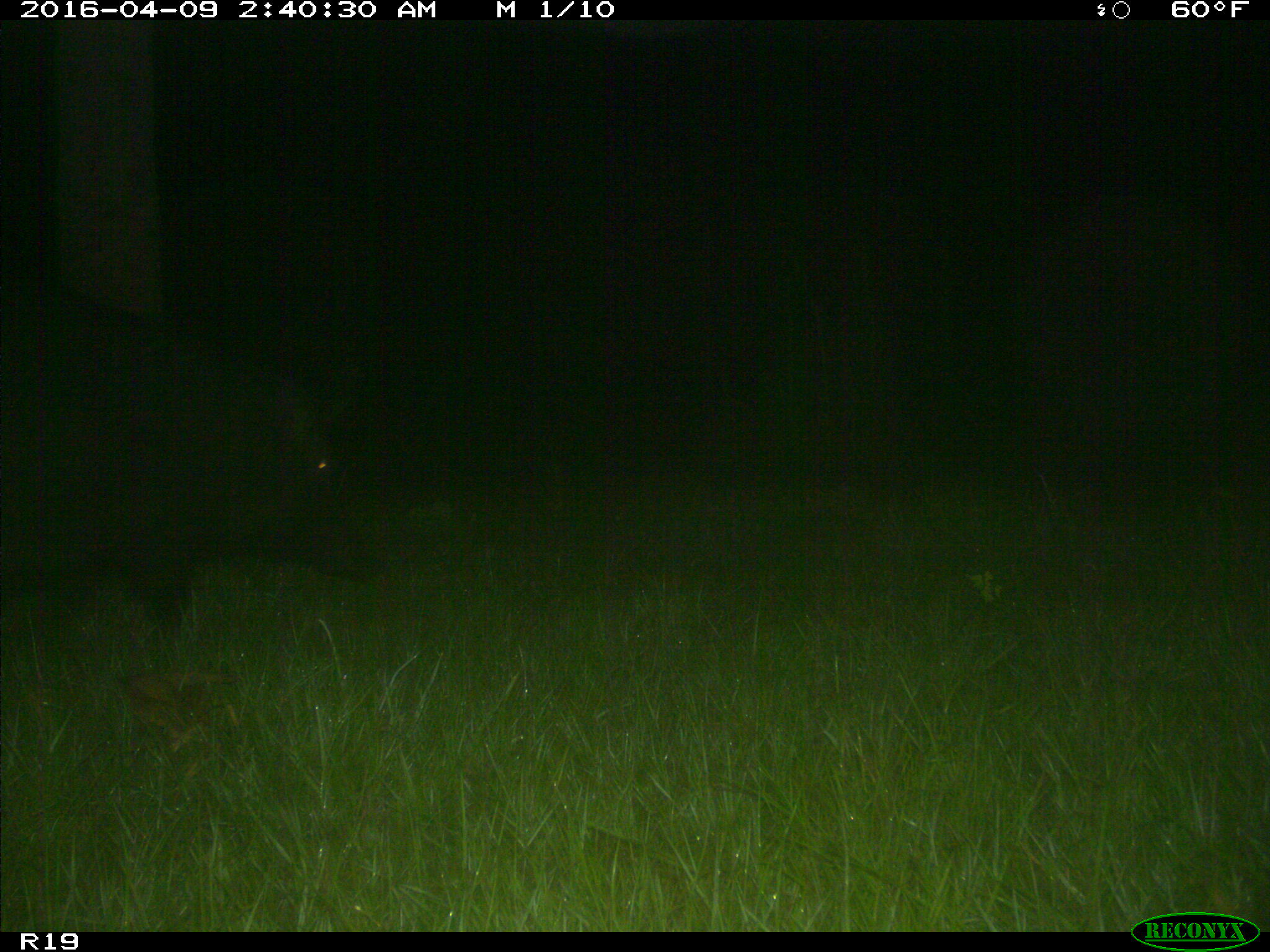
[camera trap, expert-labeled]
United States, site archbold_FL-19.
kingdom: Animalia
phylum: Chordata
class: Mammalia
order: Artiodactyla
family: Suidae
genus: Sus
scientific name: Sus scrofa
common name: wild boar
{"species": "Sus scrofa (wild boar)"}